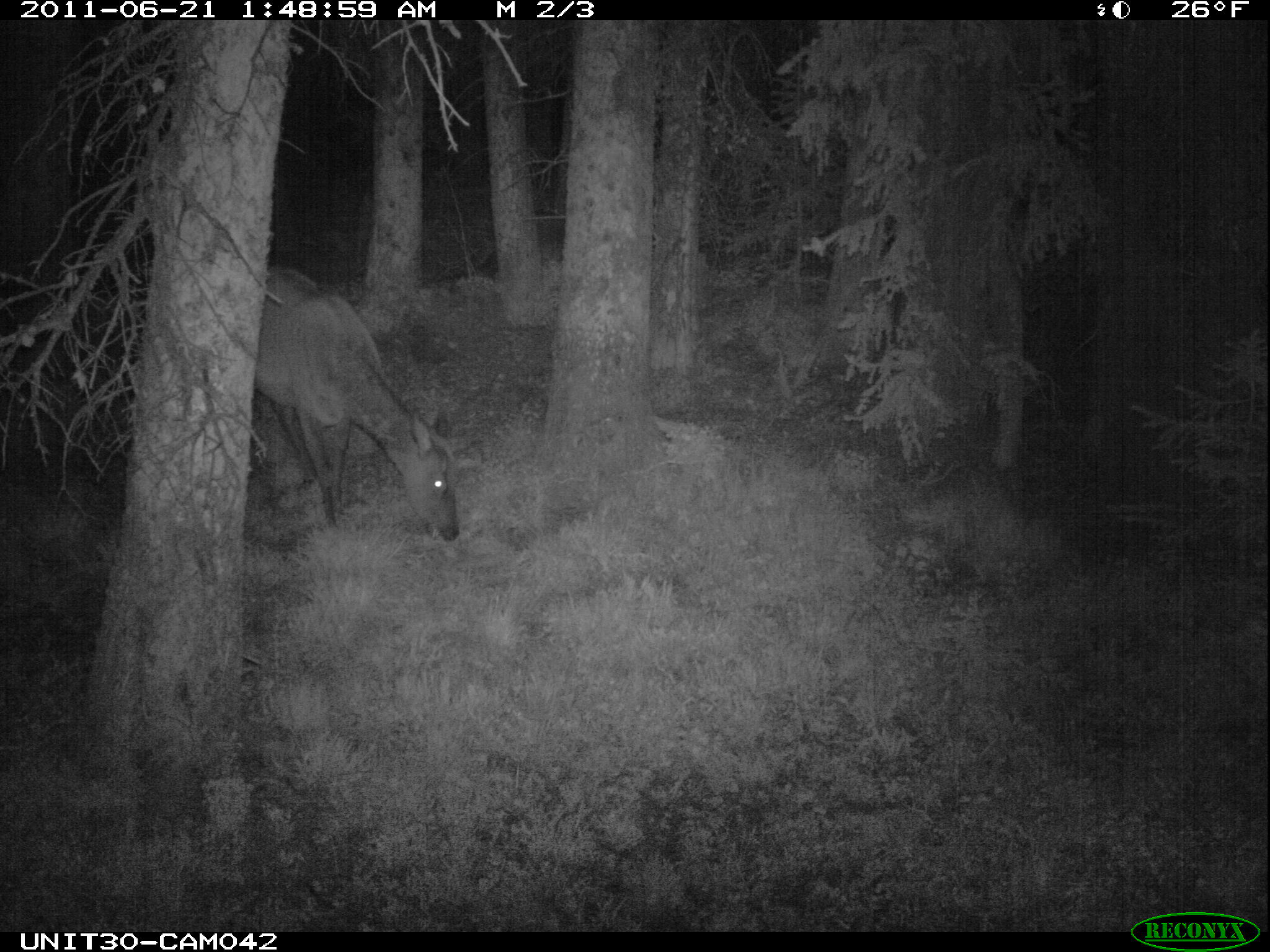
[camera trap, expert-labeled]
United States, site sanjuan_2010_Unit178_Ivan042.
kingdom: Animalia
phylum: Chordata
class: Mammalia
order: Artiodactyla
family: Cervidae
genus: Cervus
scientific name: Cervus elaphus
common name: red deer